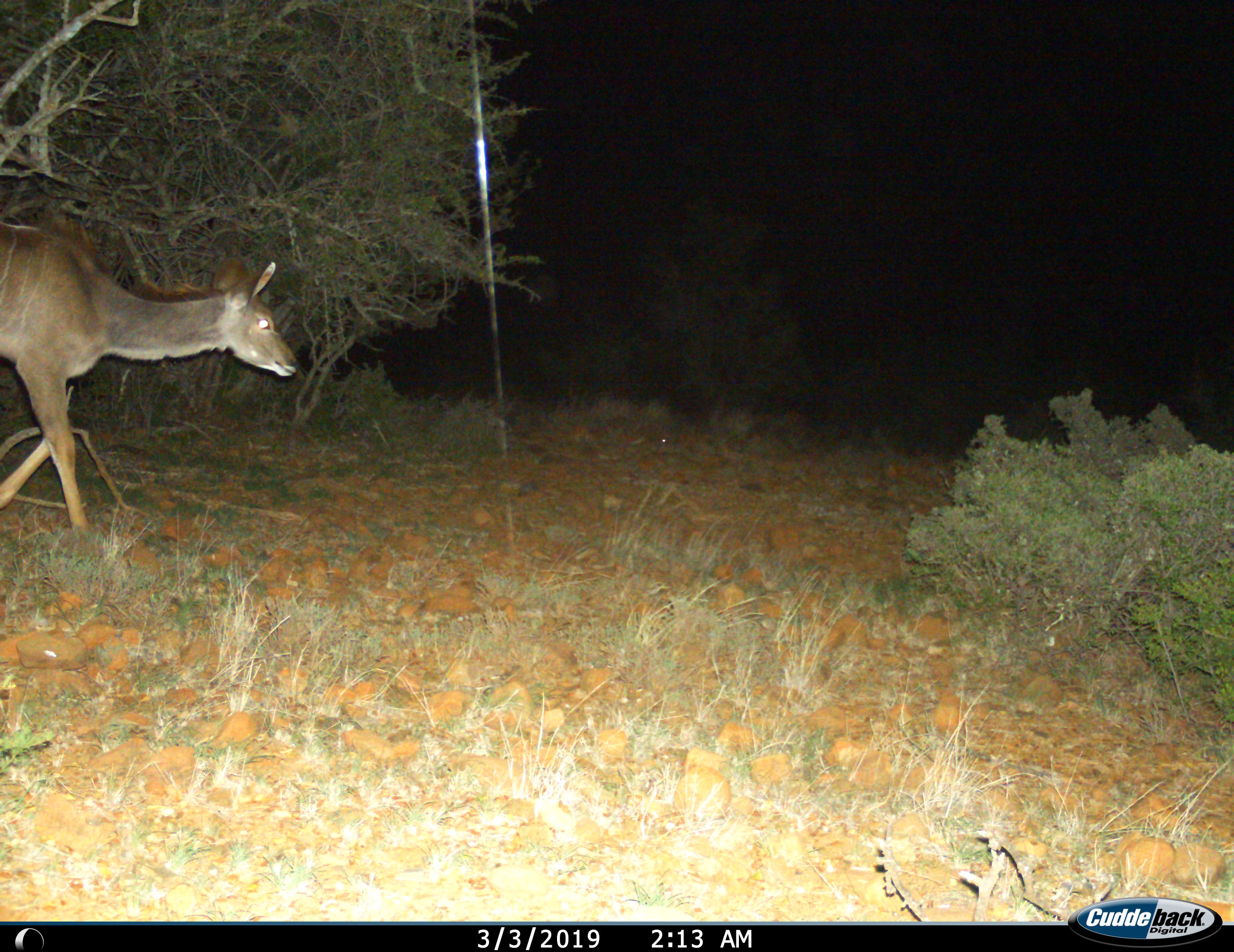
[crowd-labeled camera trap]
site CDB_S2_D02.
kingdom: Animalia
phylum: Chordata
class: Mammalia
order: Artiodactyla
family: Bovidae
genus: Tragelaphus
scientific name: Tragelaphus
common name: kudu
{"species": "kudu (Tragelaphus)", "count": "1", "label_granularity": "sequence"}